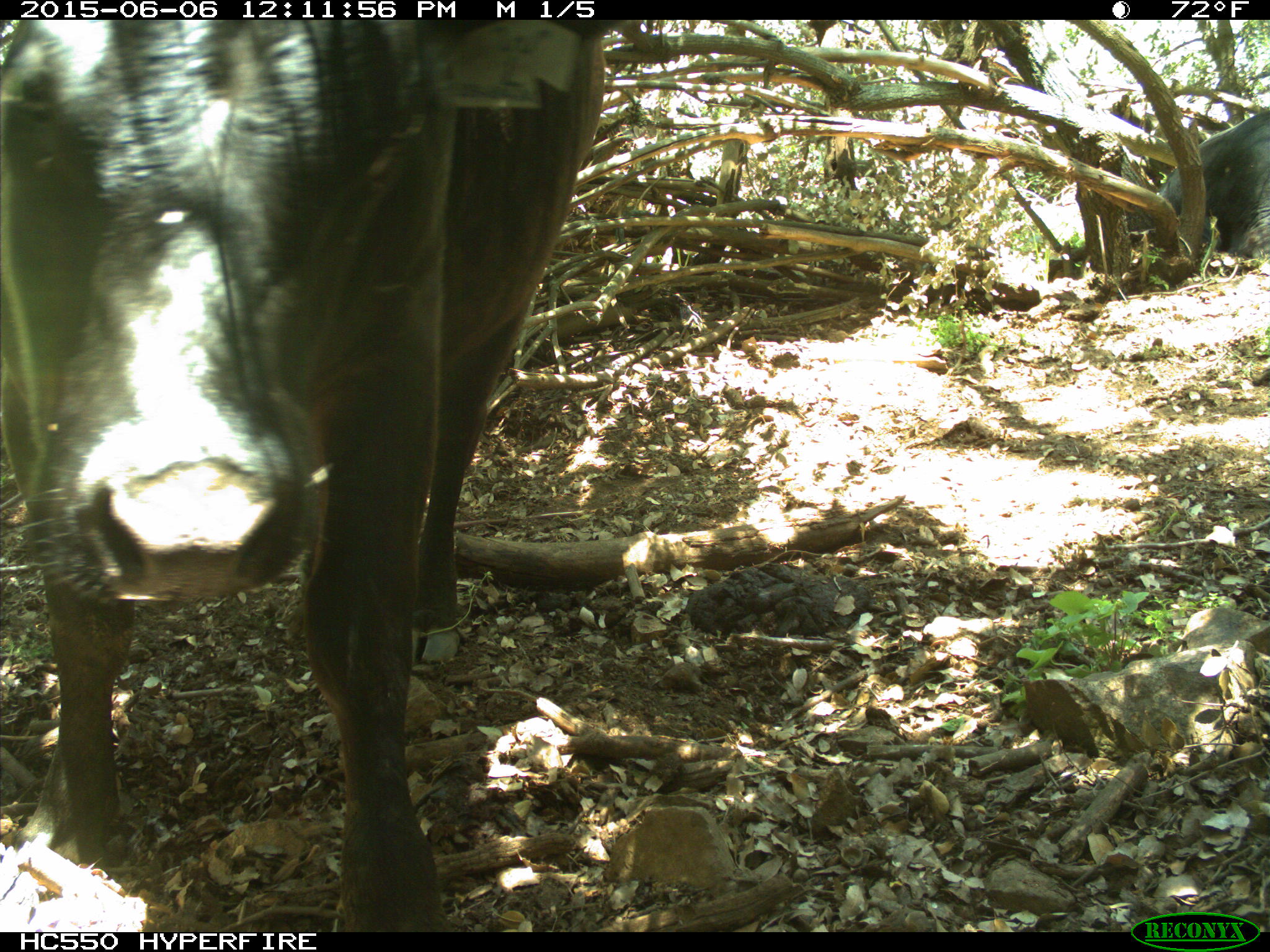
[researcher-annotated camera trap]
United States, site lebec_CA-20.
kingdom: Animalia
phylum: Chordata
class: Mammalia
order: Artiodactyla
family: Bovidae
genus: Bos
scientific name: Bos taurus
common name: domestic cow